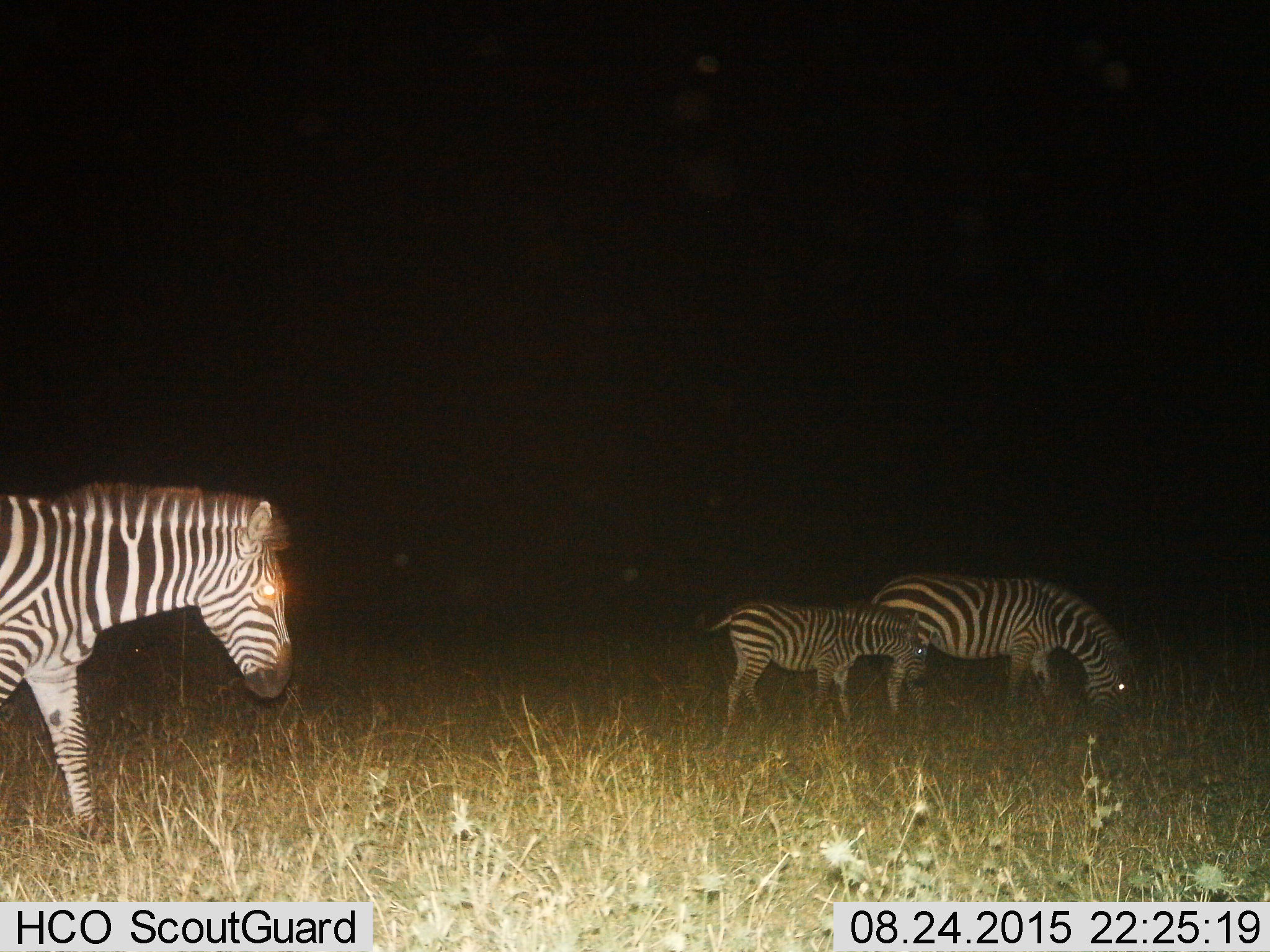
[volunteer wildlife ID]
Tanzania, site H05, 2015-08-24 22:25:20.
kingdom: Animalia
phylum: Chordata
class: Mammalia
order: Perissodactyla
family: Equidae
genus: Equus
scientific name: Equus quagga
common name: plains zebra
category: zebra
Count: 3.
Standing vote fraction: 67%.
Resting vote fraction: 0%.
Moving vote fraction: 22%.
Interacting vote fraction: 0%.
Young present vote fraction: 100%.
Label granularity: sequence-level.